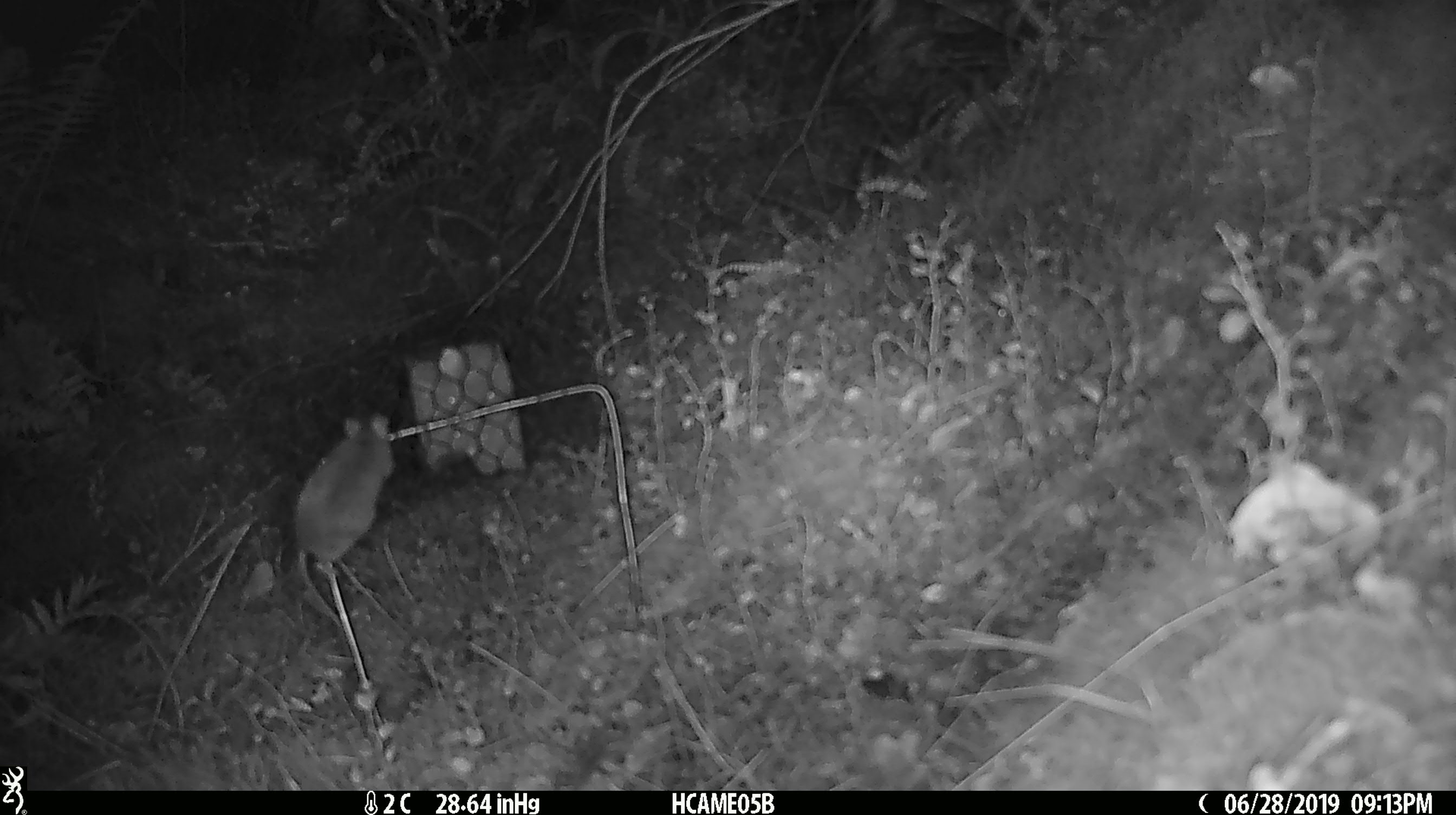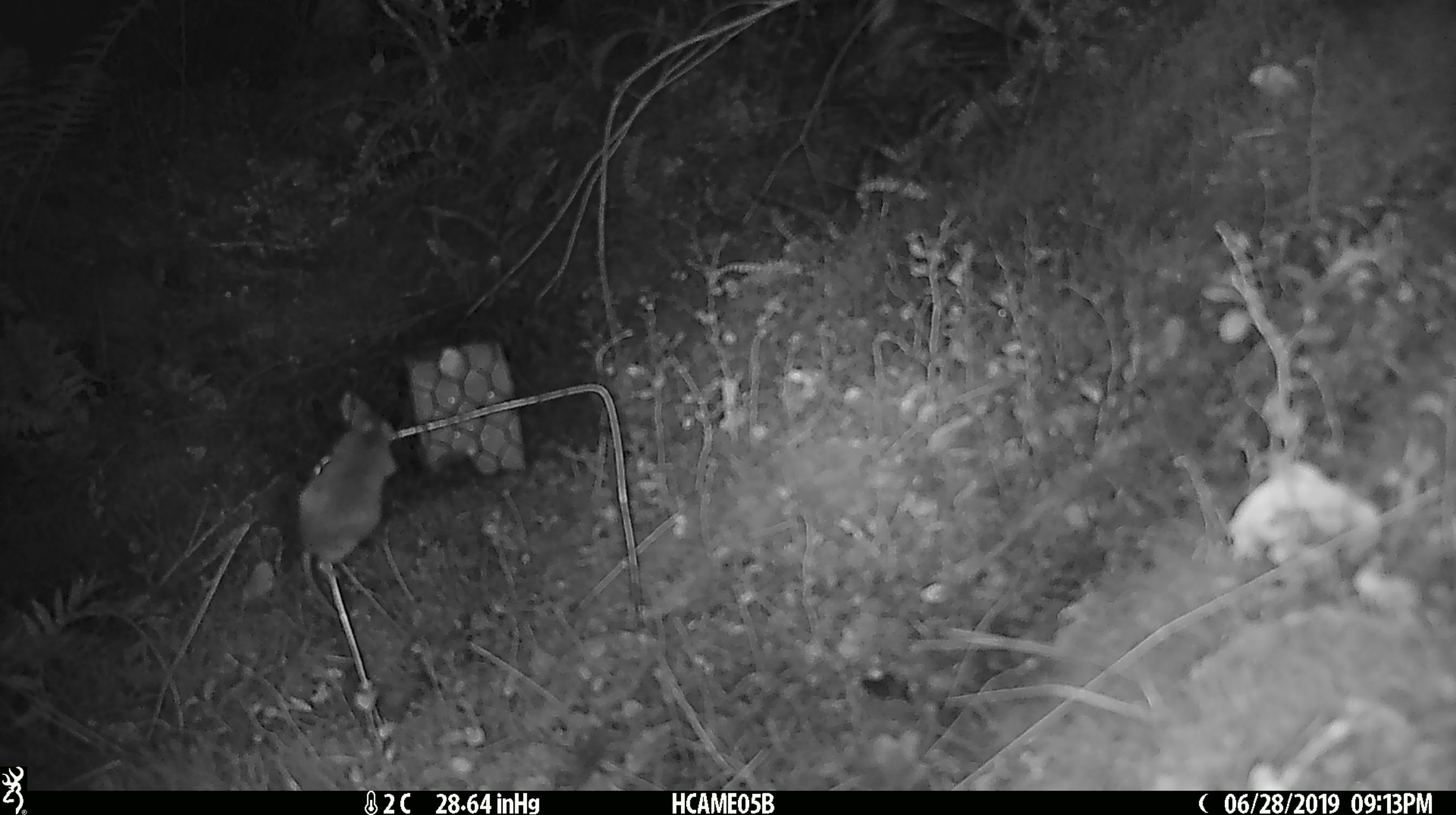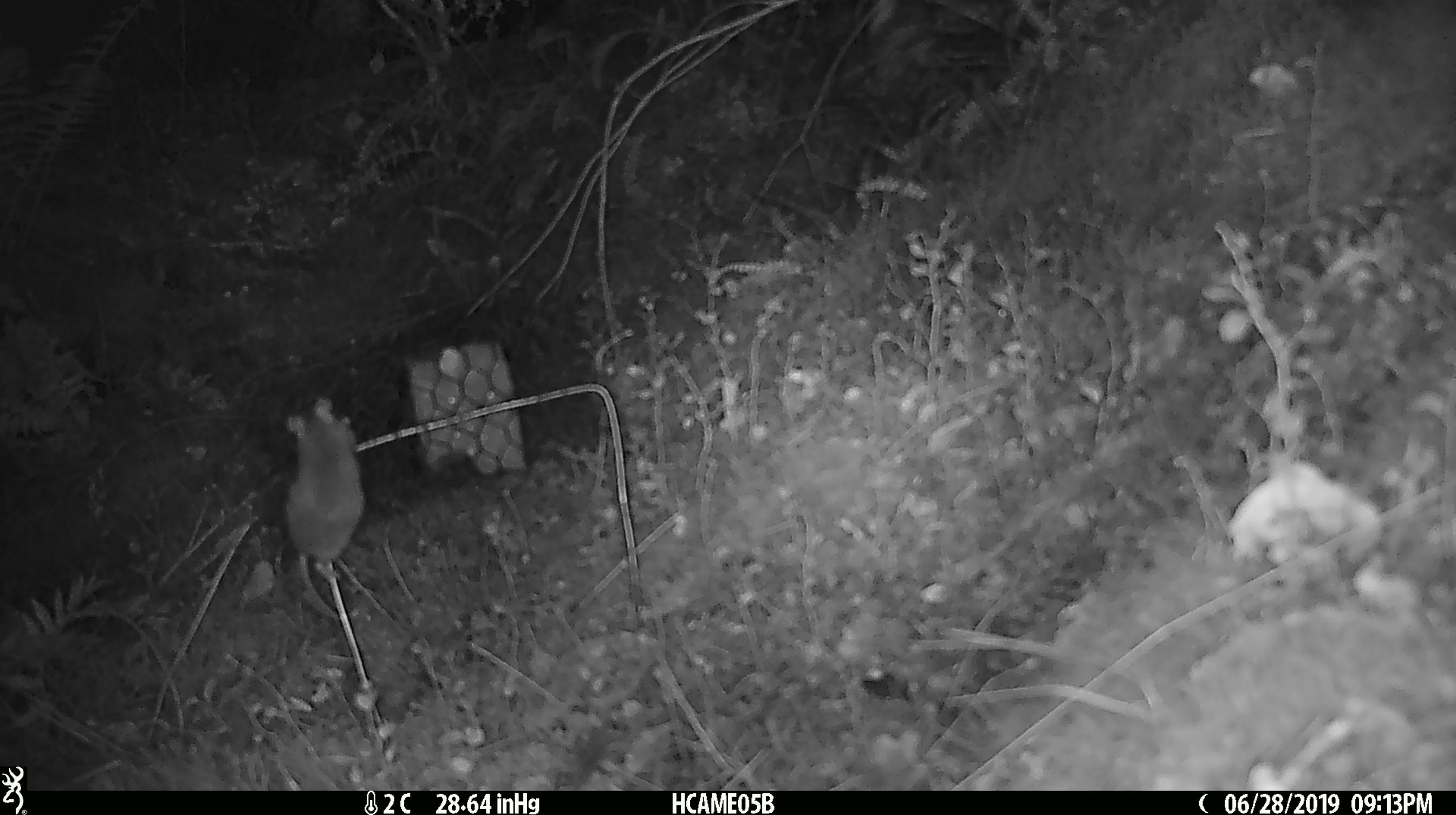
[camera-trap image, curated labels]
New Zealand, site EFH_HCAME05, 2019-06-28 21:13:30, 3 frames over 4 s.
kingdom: Animalia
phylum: Chordata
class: Mammalia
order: Rodentia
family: Muridae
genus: Mus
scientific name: Mus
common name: mouse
Mouse (Mus).